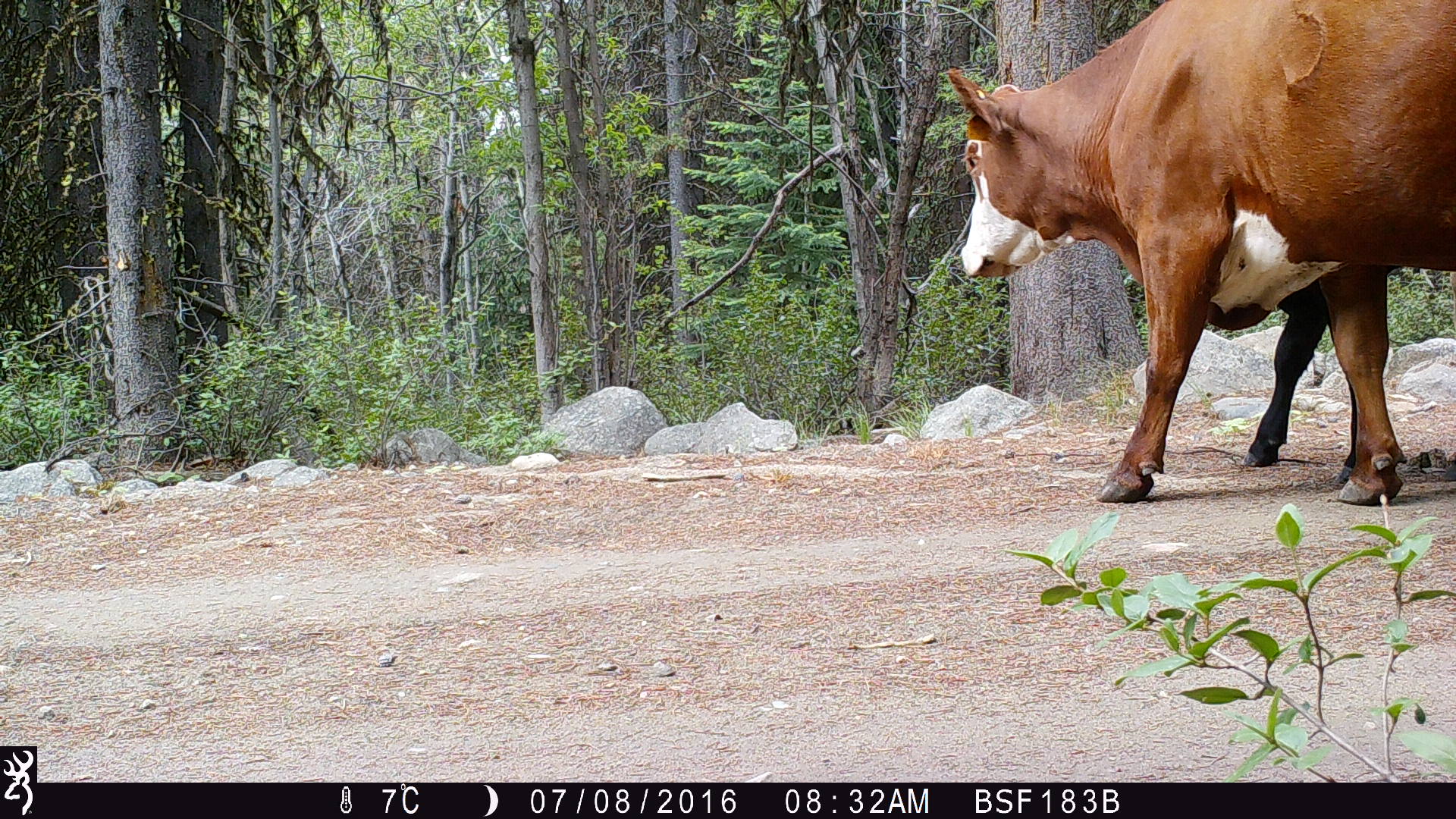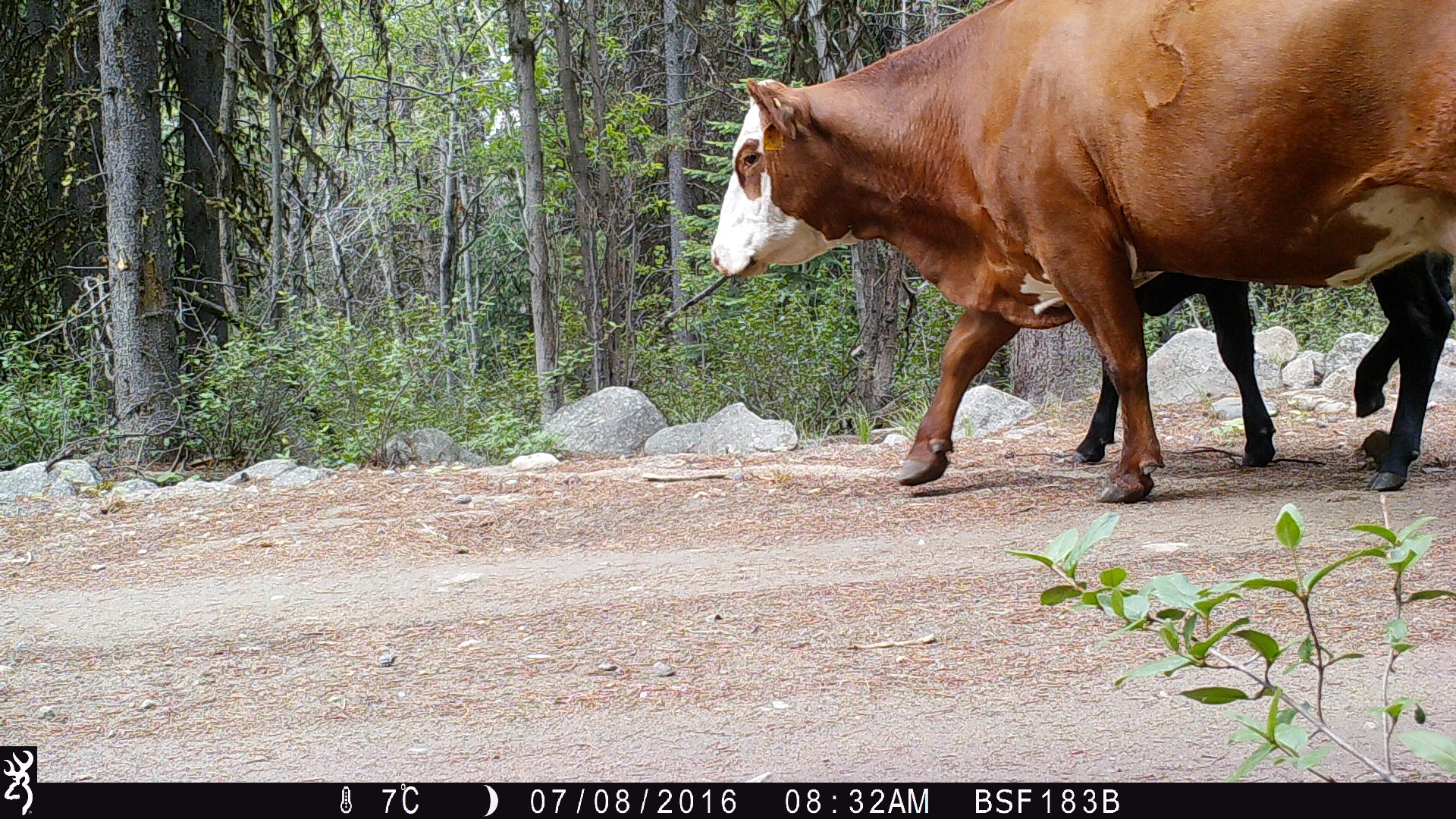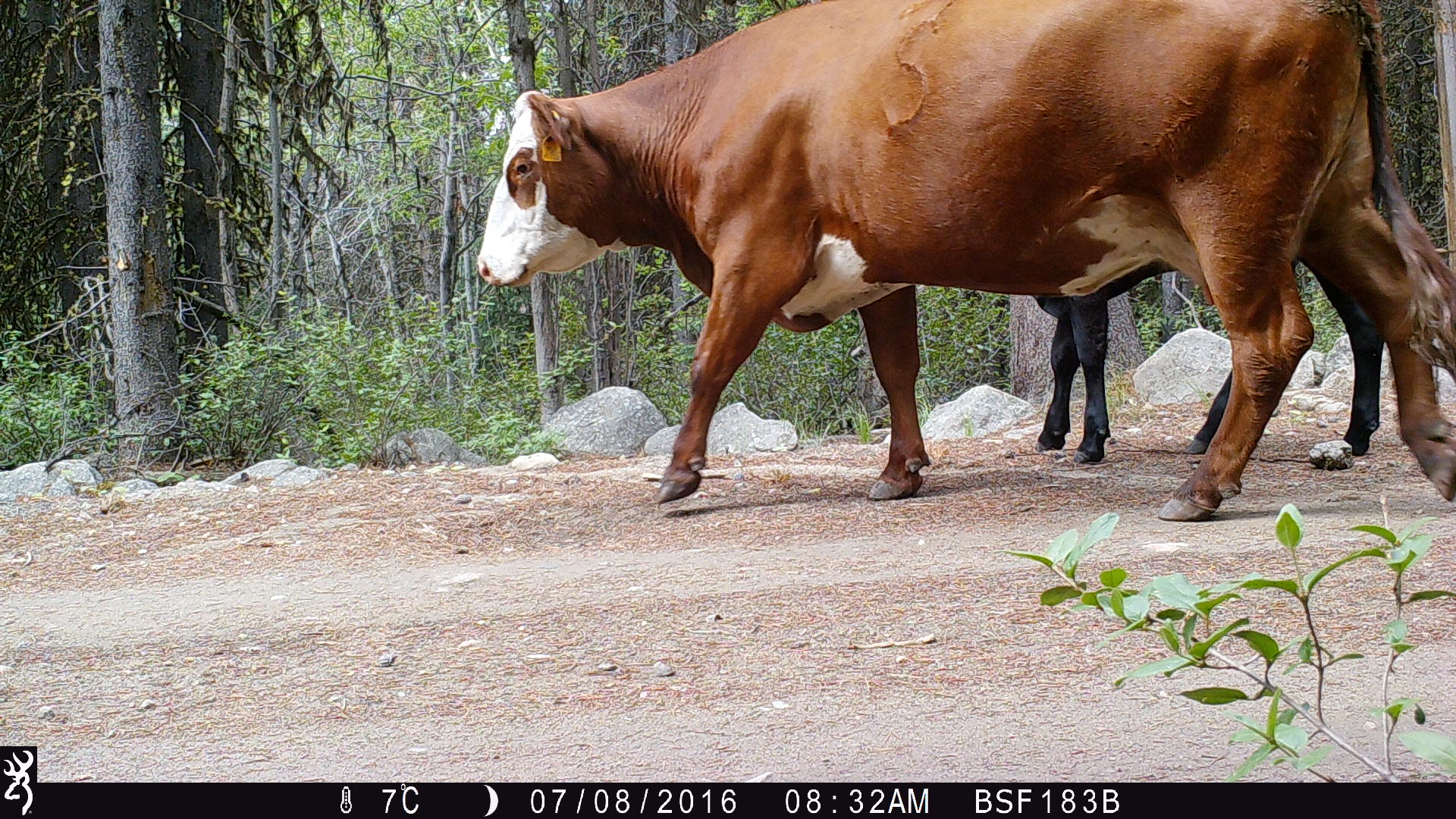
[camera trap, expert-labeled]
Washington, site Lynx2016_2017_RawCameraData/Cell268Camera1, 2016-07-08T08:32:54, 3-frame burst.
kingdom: Animalia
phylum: Chordata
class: Mammalia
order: Artiodactyla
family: Bovidae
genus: Bos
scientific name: Bos taurus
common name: domestic cattle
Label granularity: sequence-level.